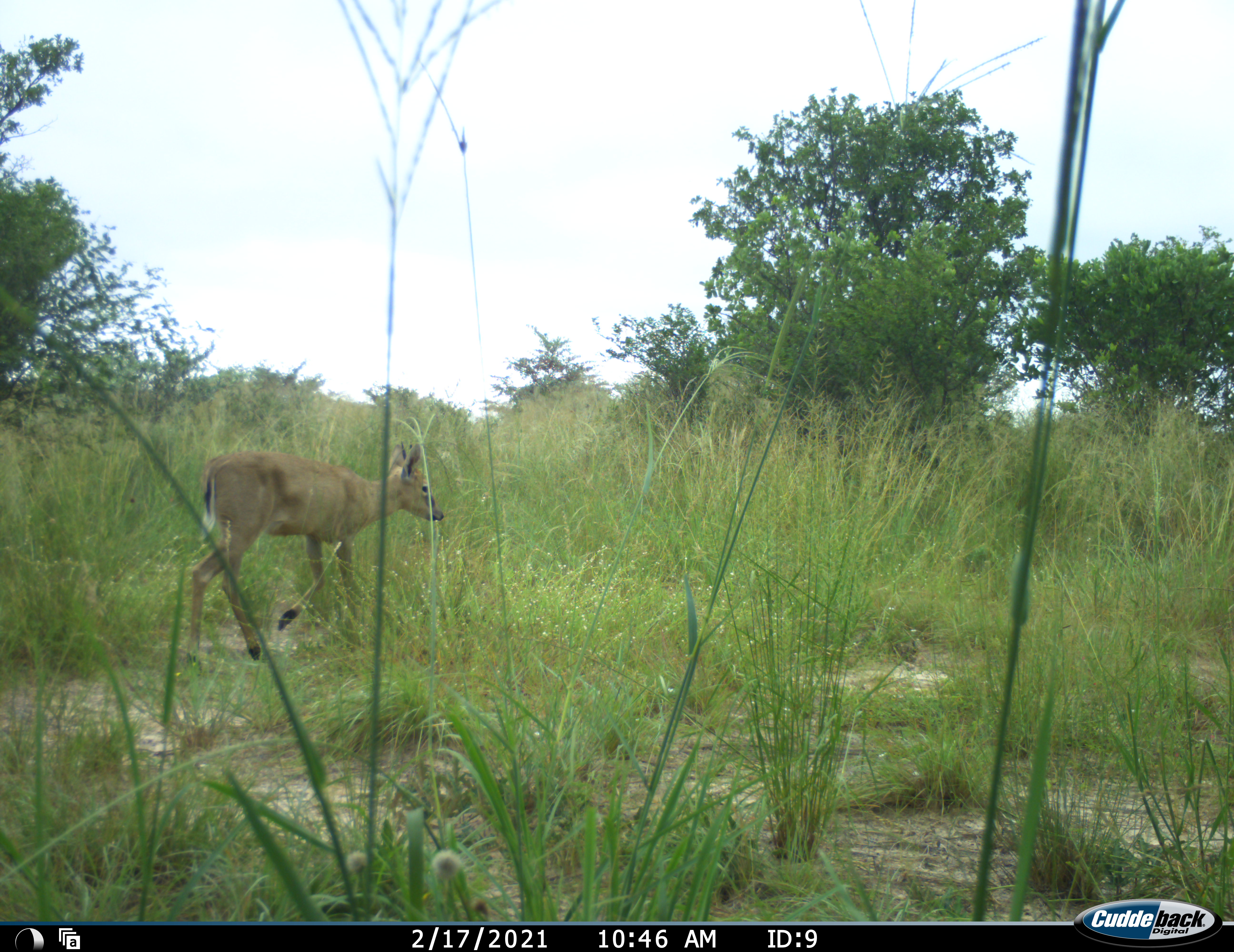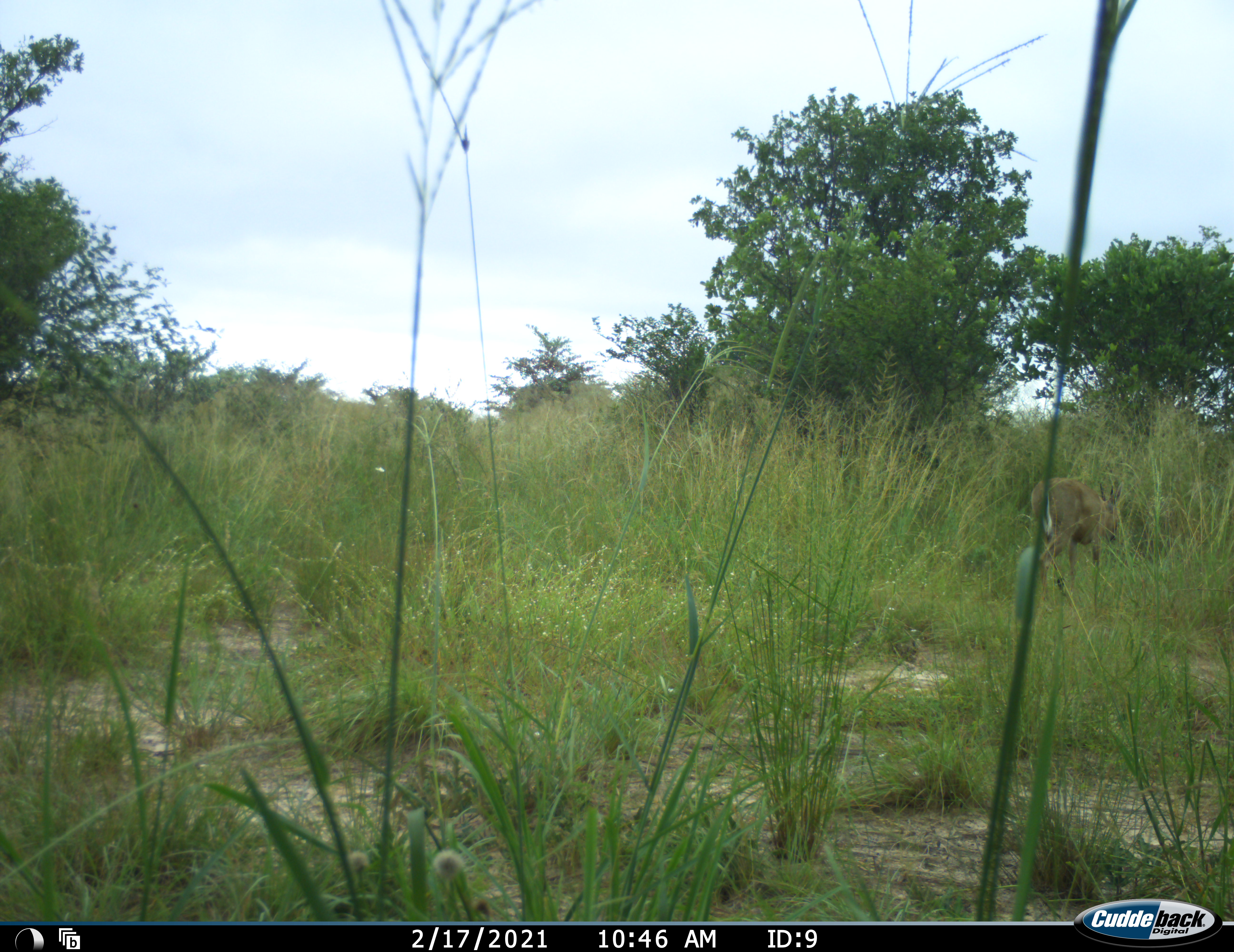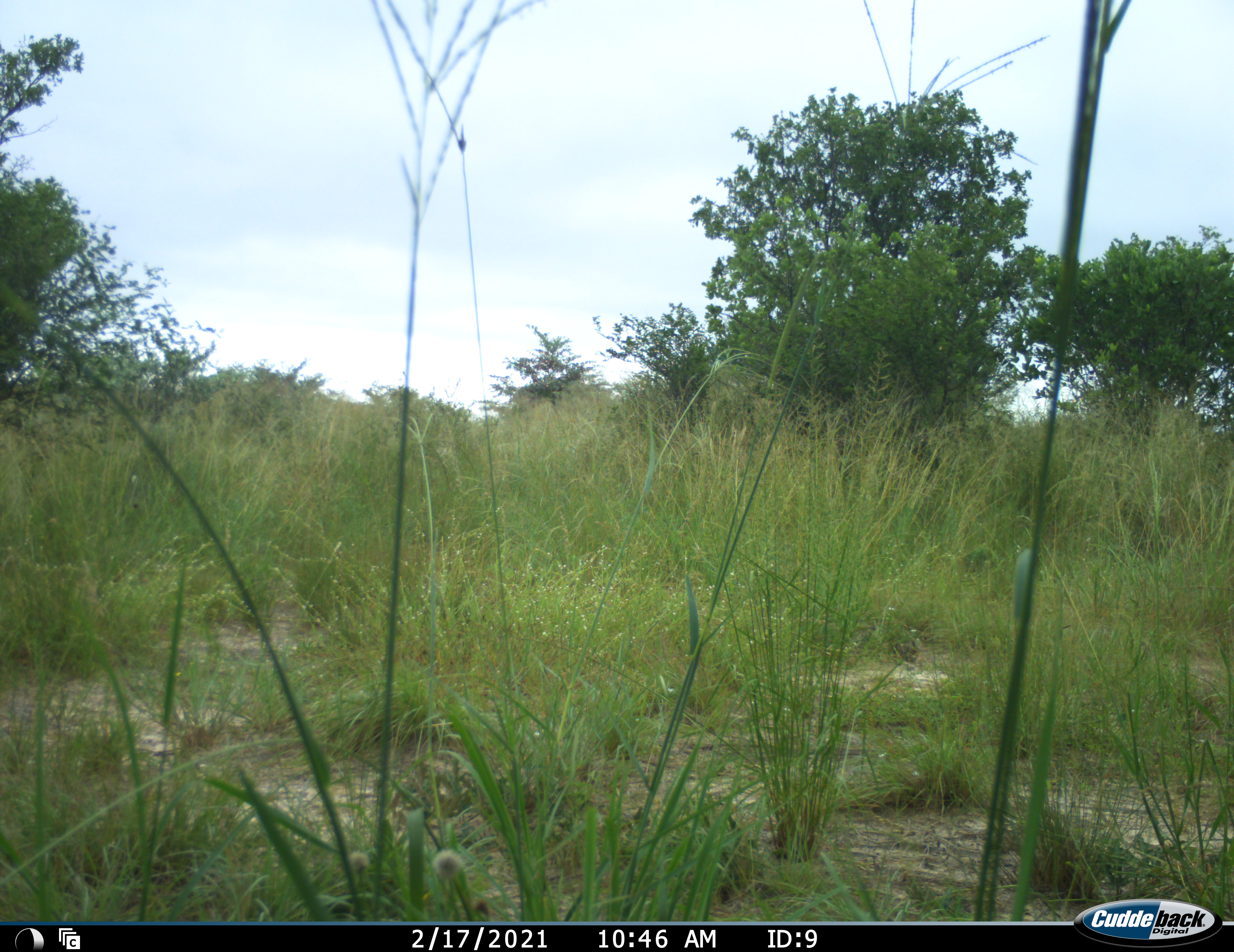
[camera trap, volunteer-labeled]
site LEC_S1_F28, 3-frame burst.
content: unidentified animal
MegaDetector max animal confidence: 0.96